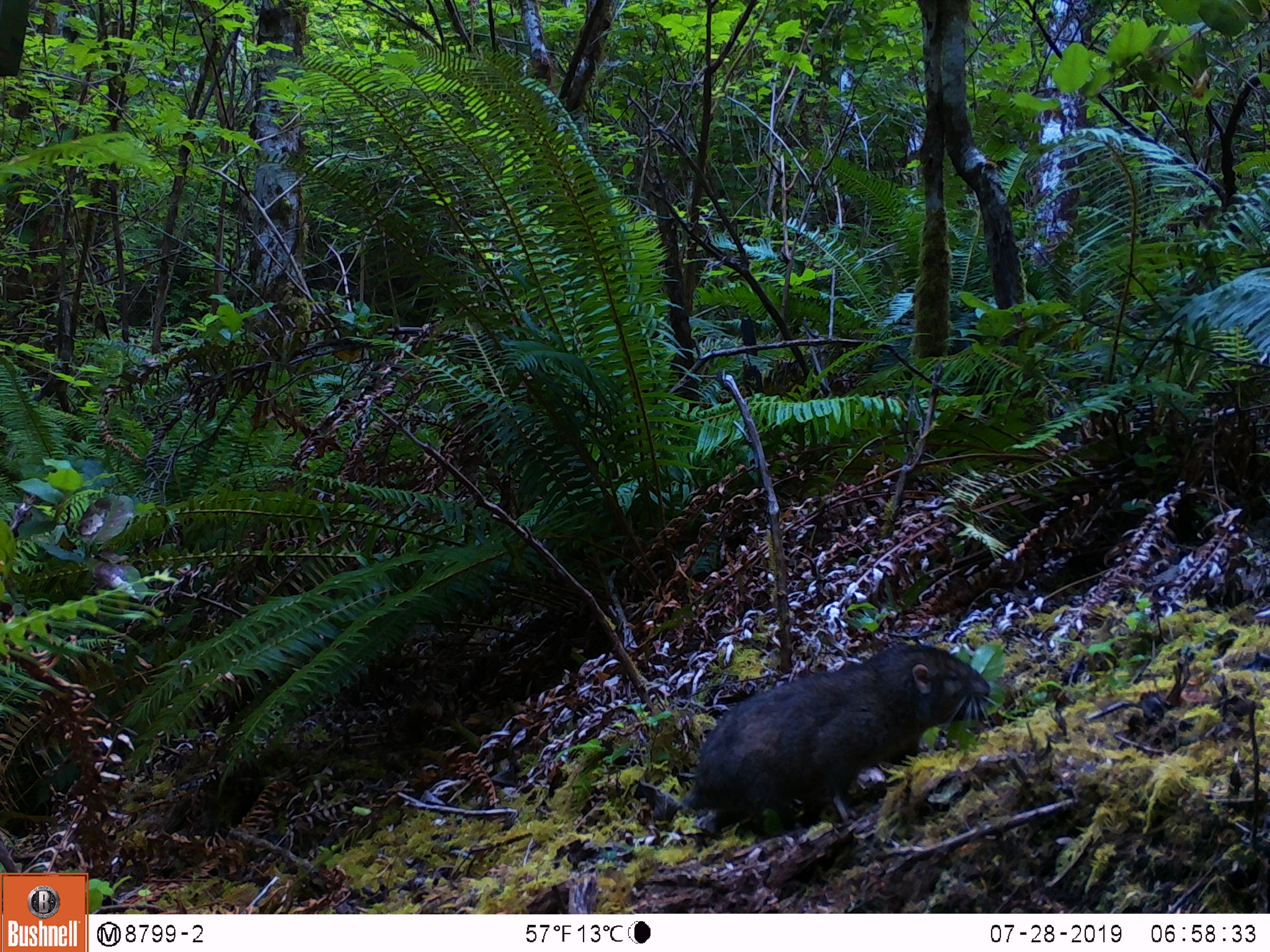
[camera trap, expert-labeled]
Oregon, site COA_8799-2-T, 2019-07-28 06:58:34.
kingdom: Animalia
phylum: Chordata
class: Mammalia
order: Rodentia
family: Aplodontiidae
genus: Aplodontia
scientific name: Aplodontia rufa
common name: mountain beaver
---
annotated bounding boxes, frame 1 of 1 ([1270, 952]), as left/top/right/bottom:
mountain beaver: 678/642/994/830